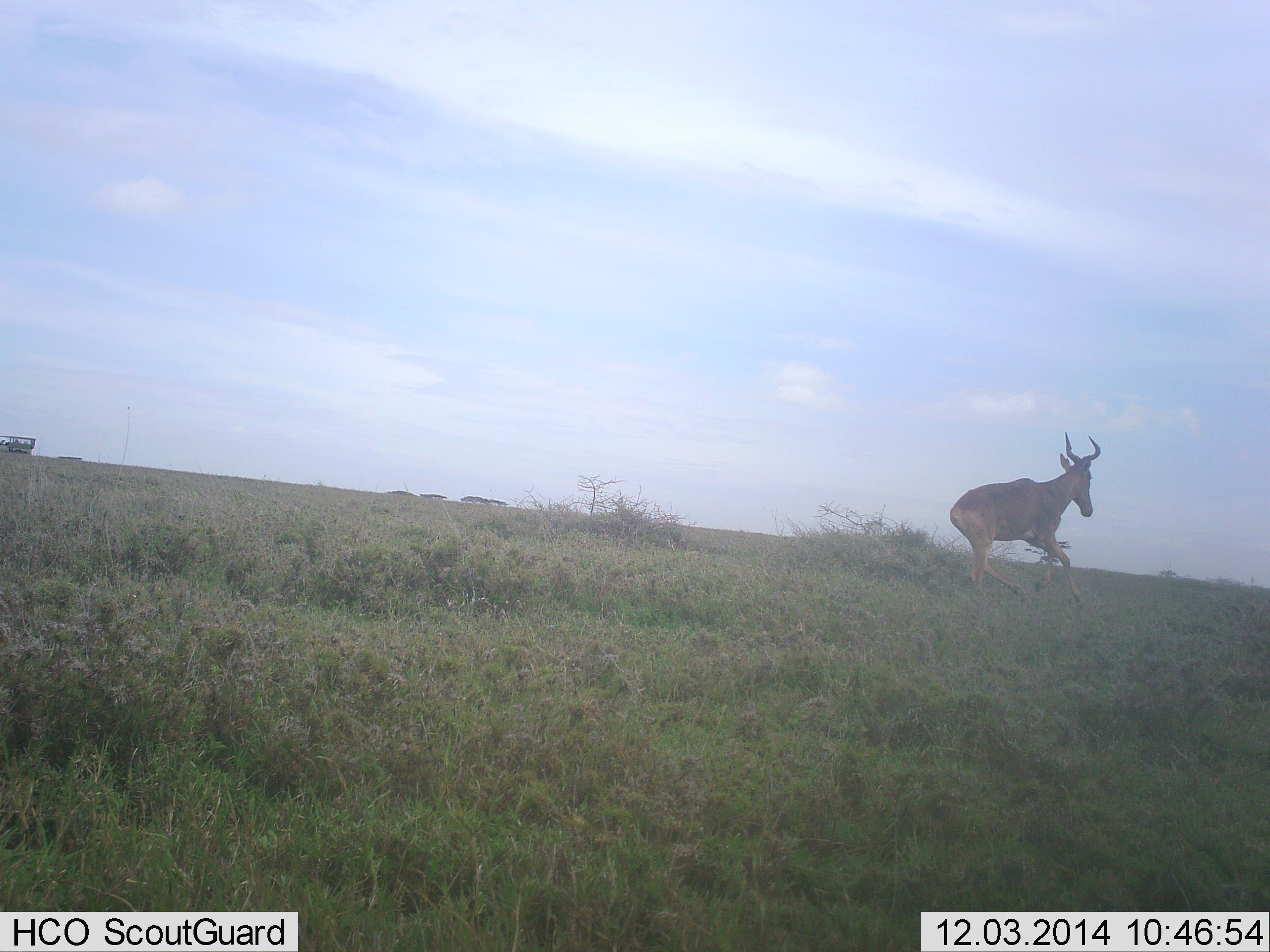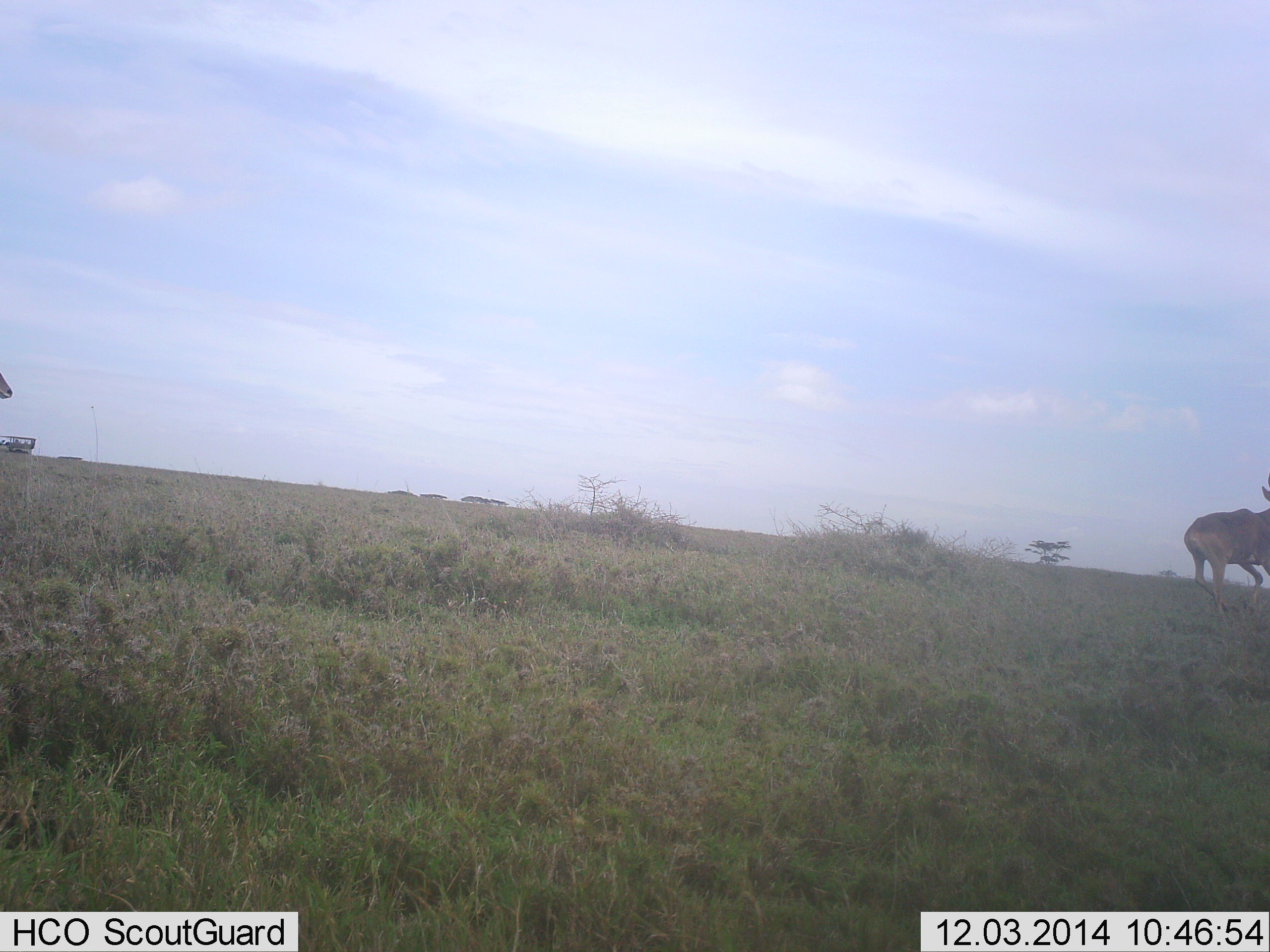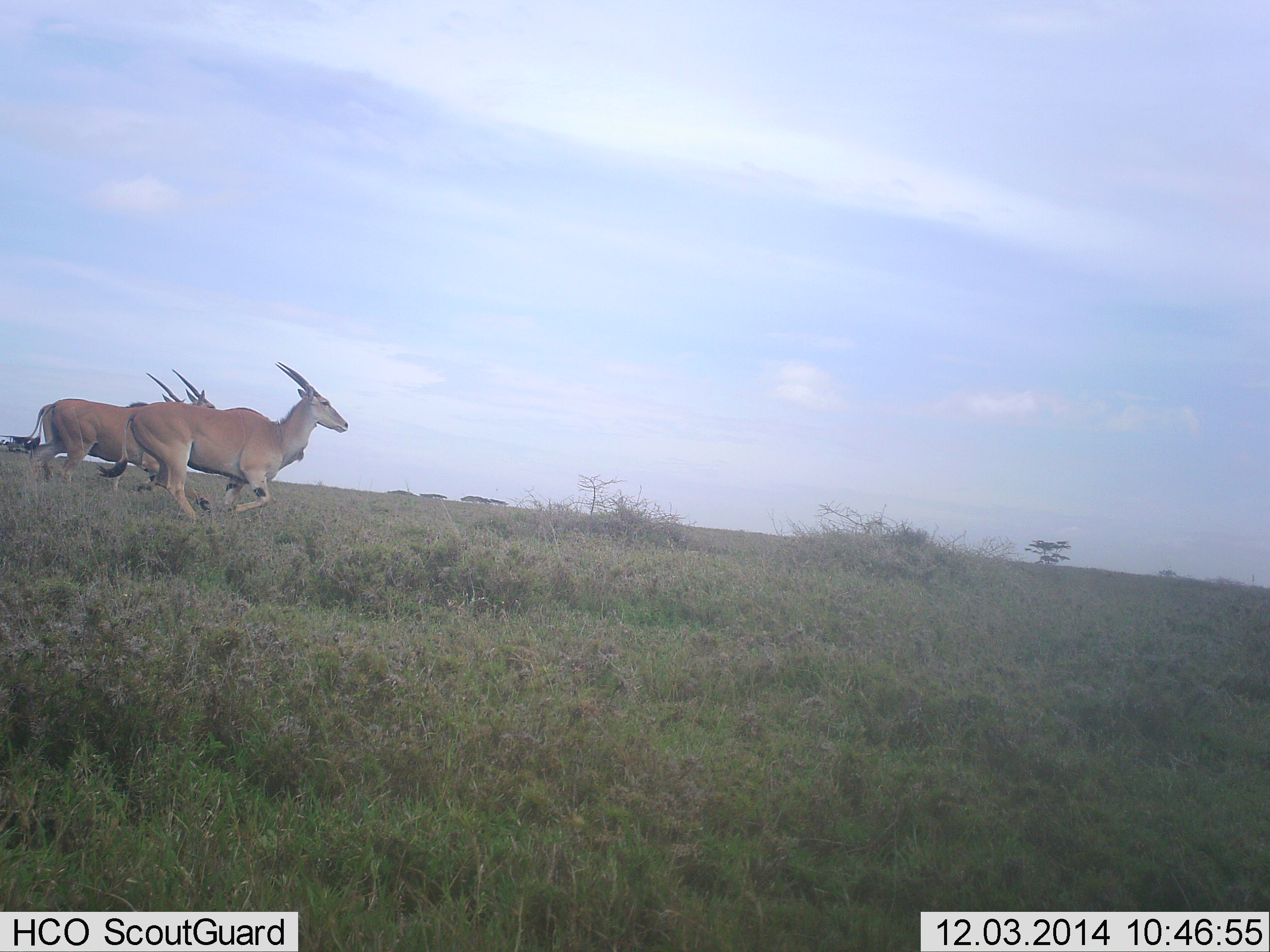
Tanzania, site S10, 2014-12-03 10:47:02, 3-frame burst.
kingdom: Animalia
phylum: Chordata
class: Mammalia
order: Artiodactyla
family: Bovidae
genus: Tragelaphus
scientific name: Tragelaphus oryx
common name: eland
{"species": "eland (Tragelaphus oryx)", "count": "3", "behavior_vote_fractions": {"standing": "0%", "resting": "0%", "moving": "100%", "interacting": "0%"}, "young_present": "0%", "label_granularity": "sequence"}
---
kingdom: Animalia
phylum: Chordata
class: Mammalia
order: Artiodactyla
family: Bovidae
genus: Alcelaphus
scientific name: Alcelaphus buselaphus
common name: hartebeest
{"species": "hartebeest (Alcelaphus buselaphus)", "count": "1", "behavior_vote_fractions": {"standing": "0%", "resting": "0%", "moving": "100%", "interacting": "0%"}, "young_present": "0%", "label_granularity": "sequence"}